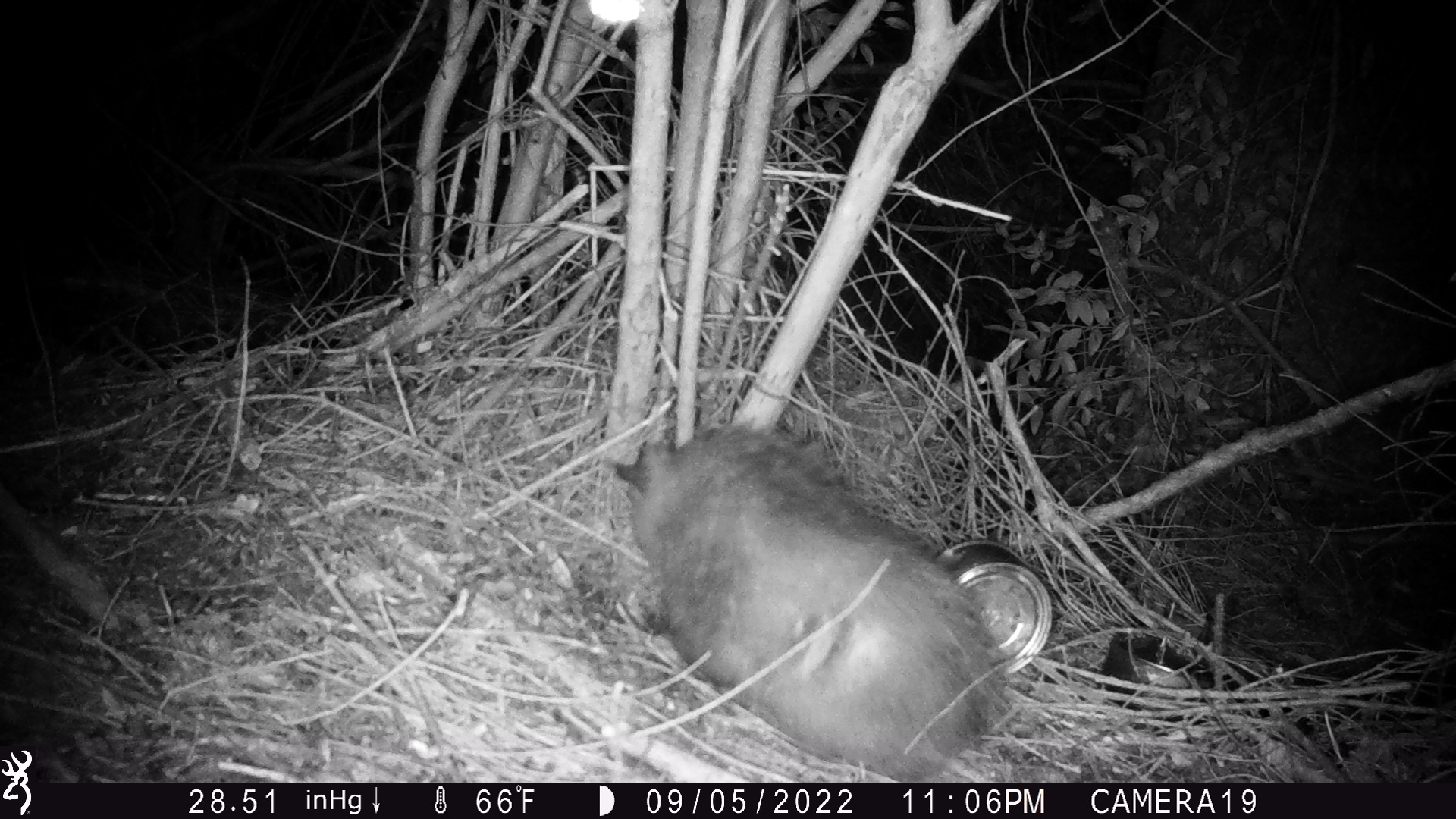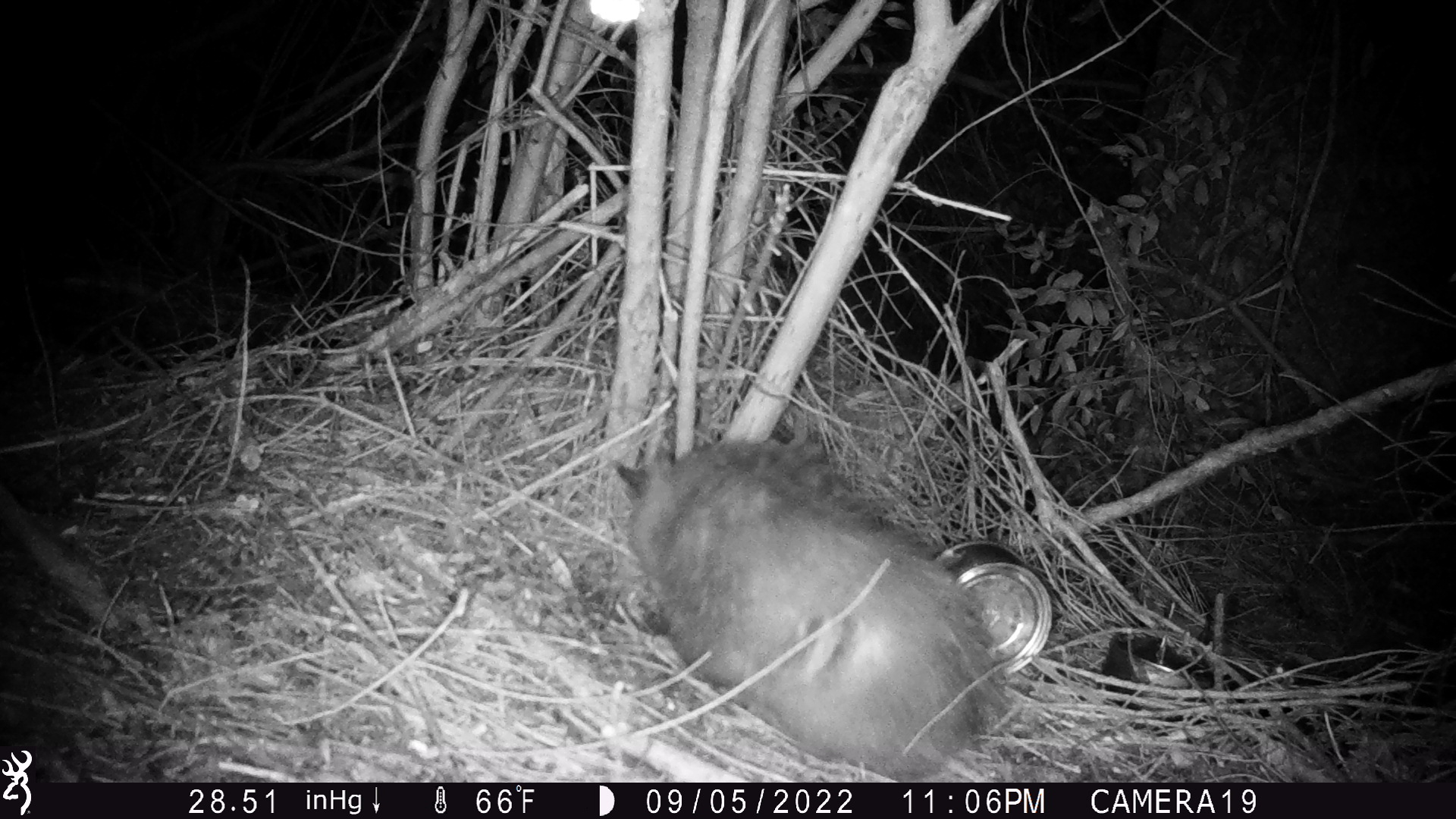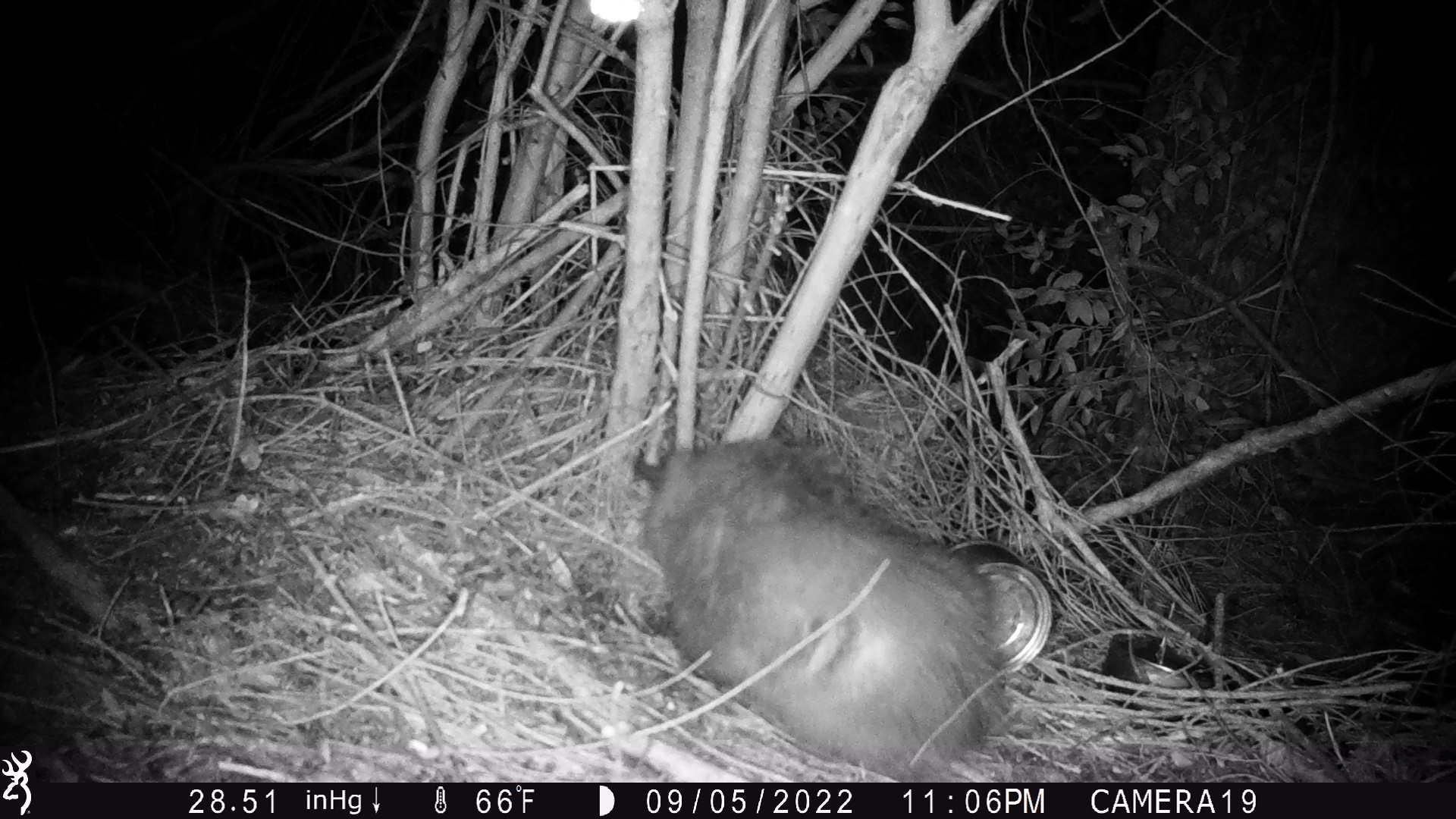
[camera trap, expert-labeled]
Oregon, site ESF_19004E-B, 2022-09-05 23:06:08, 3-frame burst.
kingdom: Animalia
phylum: Chordata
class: Mammalia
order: Didelphimorphia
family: Didelphidae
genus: Didelphis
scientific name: Didelphis virginiana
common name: virginia opossum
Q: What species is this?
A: Virginia opossum (Didelphis virginiana).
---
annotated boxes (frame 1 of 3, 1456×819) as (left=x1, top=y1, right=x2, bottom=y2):
virginia opossum: (left=573, top=399, right=1022, bottom=777)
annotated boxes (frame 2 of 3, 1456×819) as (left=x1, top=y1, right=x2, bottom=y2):
virginia opossum: (left=593, top=421, right=1013, bottom=783)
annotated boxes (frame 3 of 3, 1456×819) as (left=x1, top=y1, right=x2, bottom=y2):
virginia opossum: (left=597, top=423, right=1009, bottom=775)